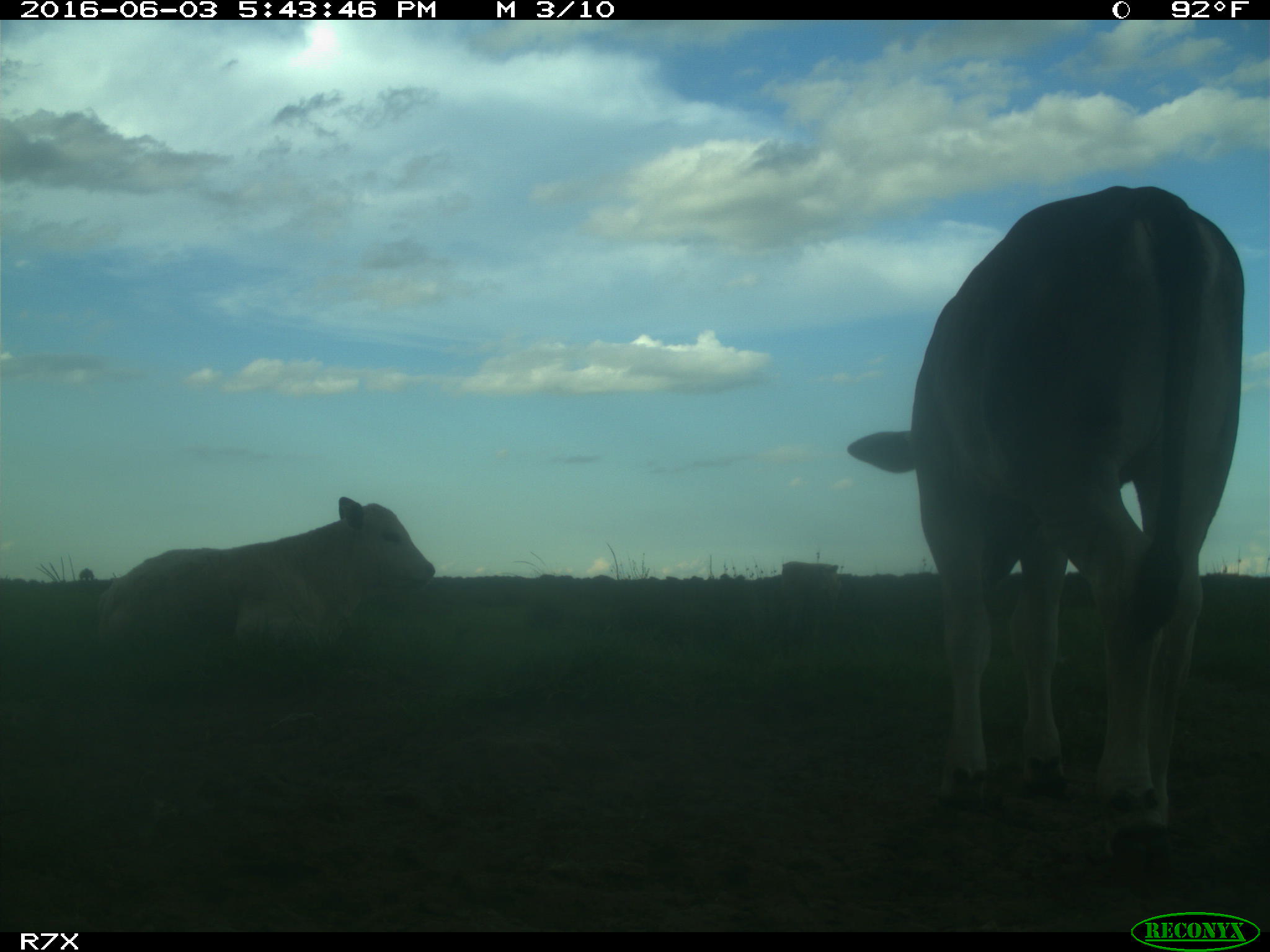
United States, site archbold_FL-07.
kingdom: Animalia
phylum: Chordata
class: Mammalia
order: Artiodactyla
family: Bovidae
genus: Bos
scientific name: Bos taurus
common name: domestic cow